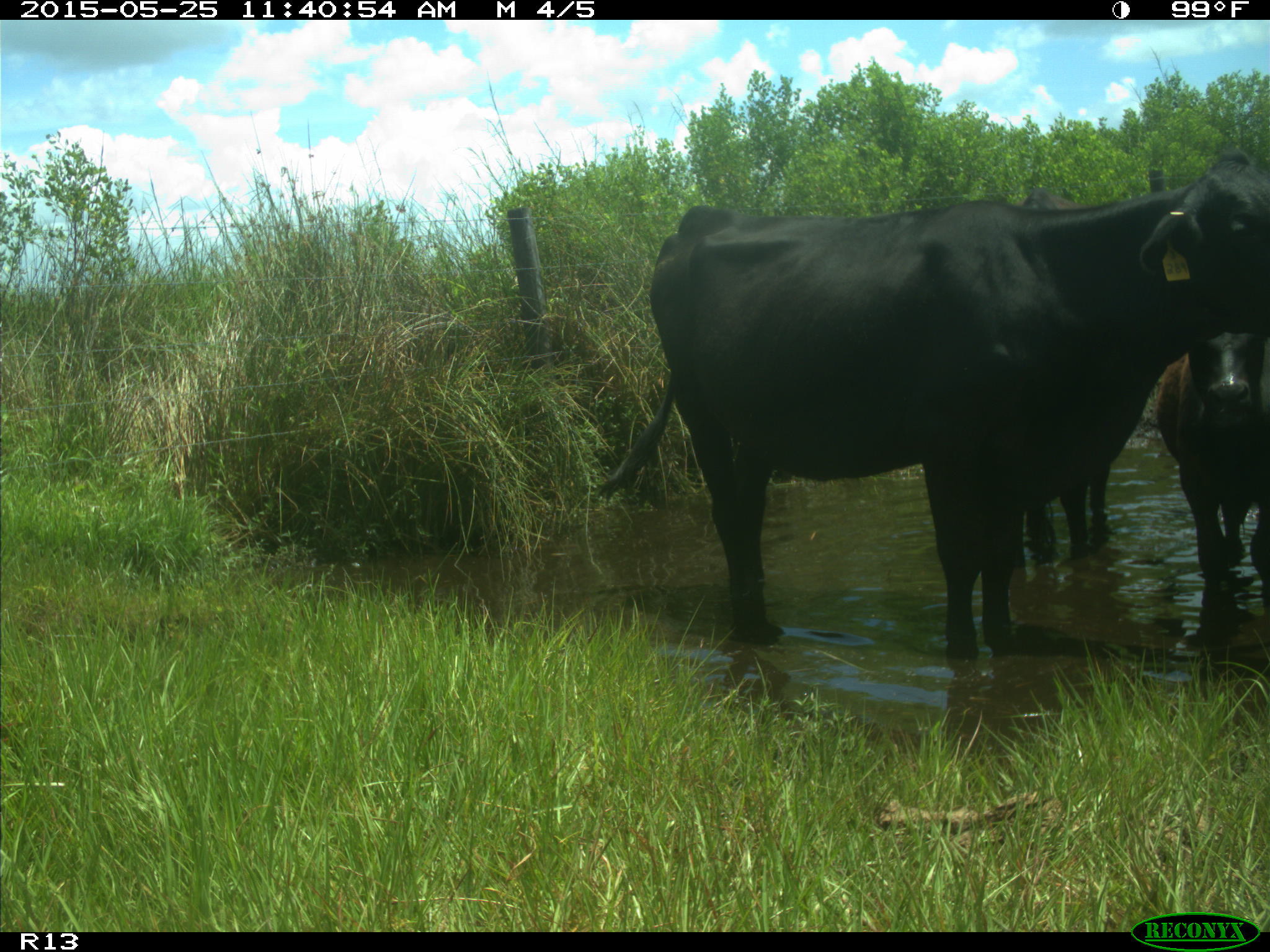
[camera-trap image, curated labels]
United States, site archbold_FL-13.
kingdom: Animalia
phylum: Chordata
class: Mammalia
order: Artiodactyla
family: Bovidae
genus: Bos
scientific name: Bos taurus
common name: domestic cow